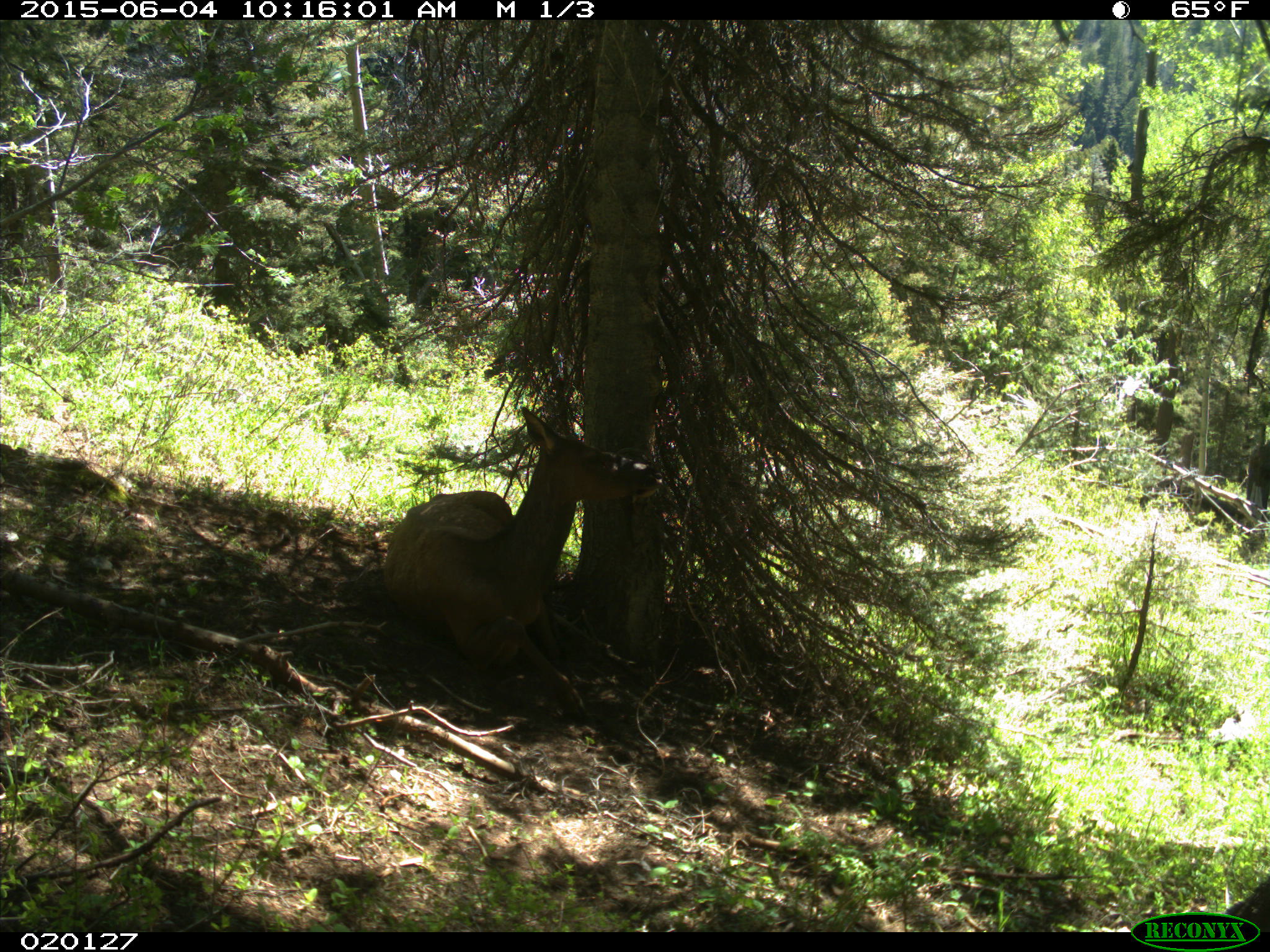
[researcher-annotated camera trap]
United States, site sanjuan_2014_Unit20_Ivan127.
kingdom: Animalia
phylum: Chordata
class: Mammalia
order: Artiodactyla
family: Cervidae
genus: Cervus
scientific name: Cervus elaphus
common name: red deer